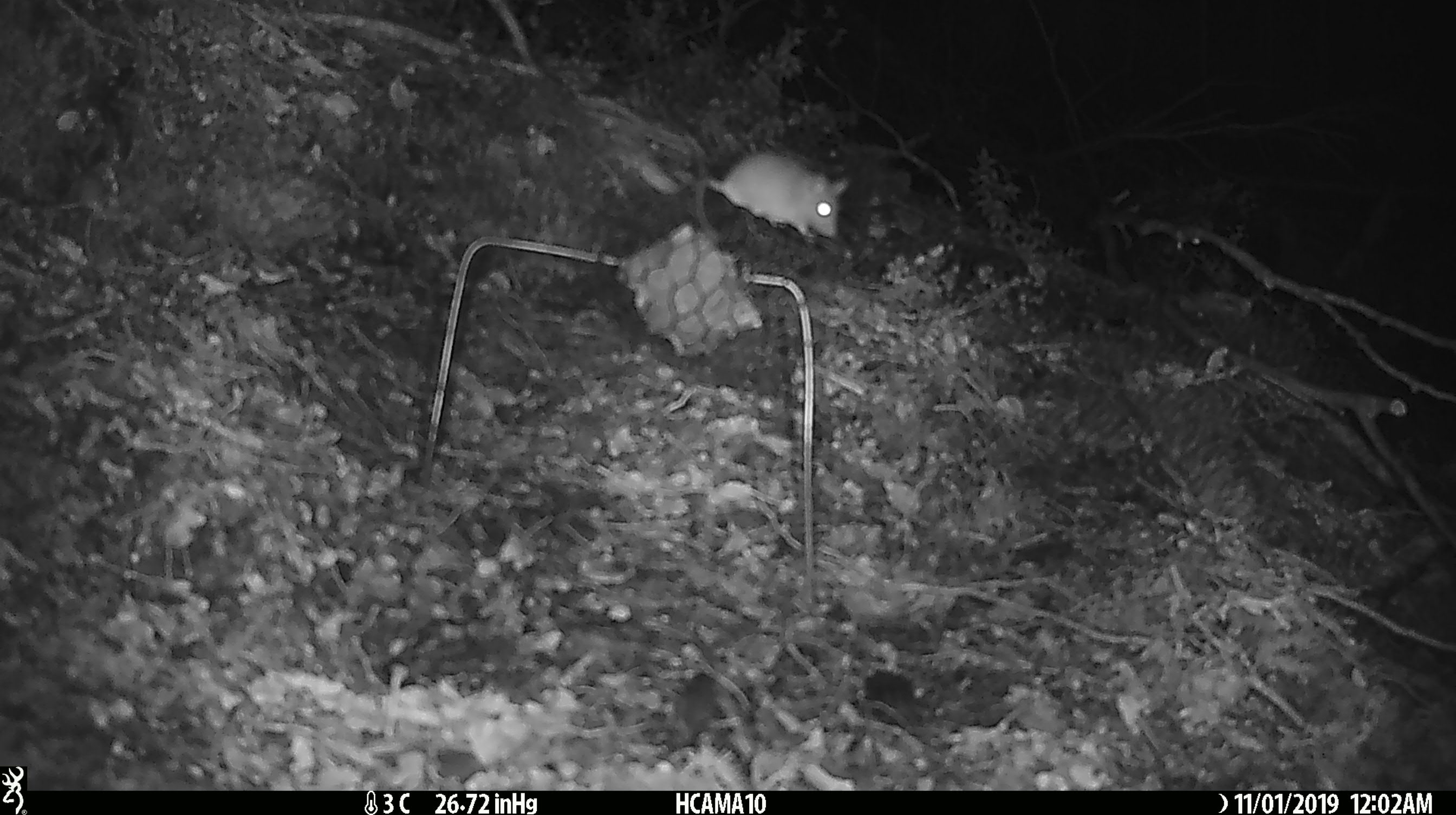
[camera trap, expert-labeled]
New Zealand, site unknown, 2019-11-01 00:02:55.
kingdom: Animalia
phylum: Chordata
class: Mammalia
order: Rodentia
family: Muridae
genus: Mus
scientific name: Mus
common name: mouse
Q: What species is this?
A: Mouse (Mus).